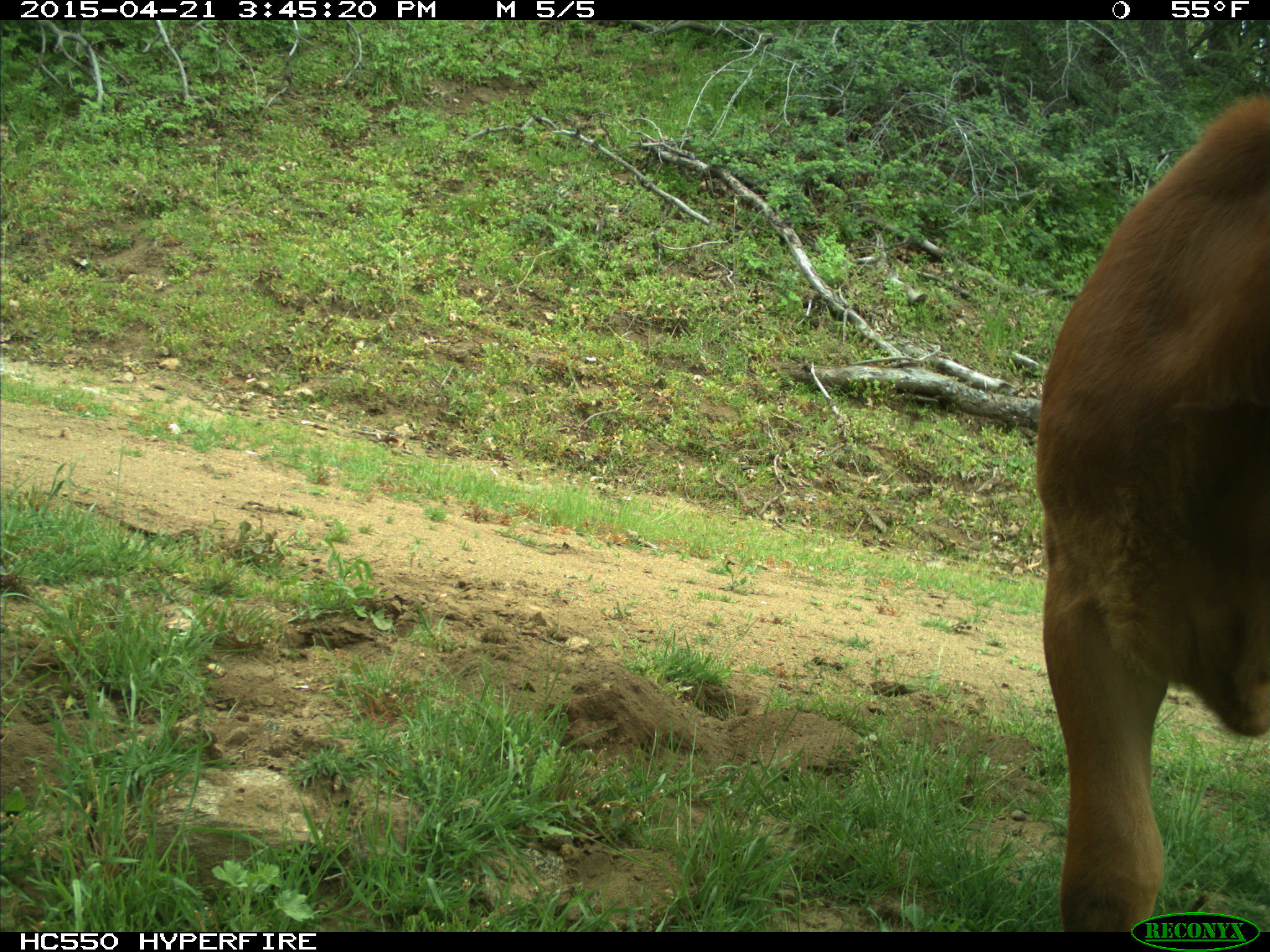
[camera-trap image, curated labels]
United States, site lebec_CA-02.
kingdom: Animalia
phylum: Chordata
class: Mammalia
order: Artiodactyla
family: Bovidae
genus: Bos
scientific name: Bos taurus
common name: domestic cow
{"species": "Bos taurus (domestic cow)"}